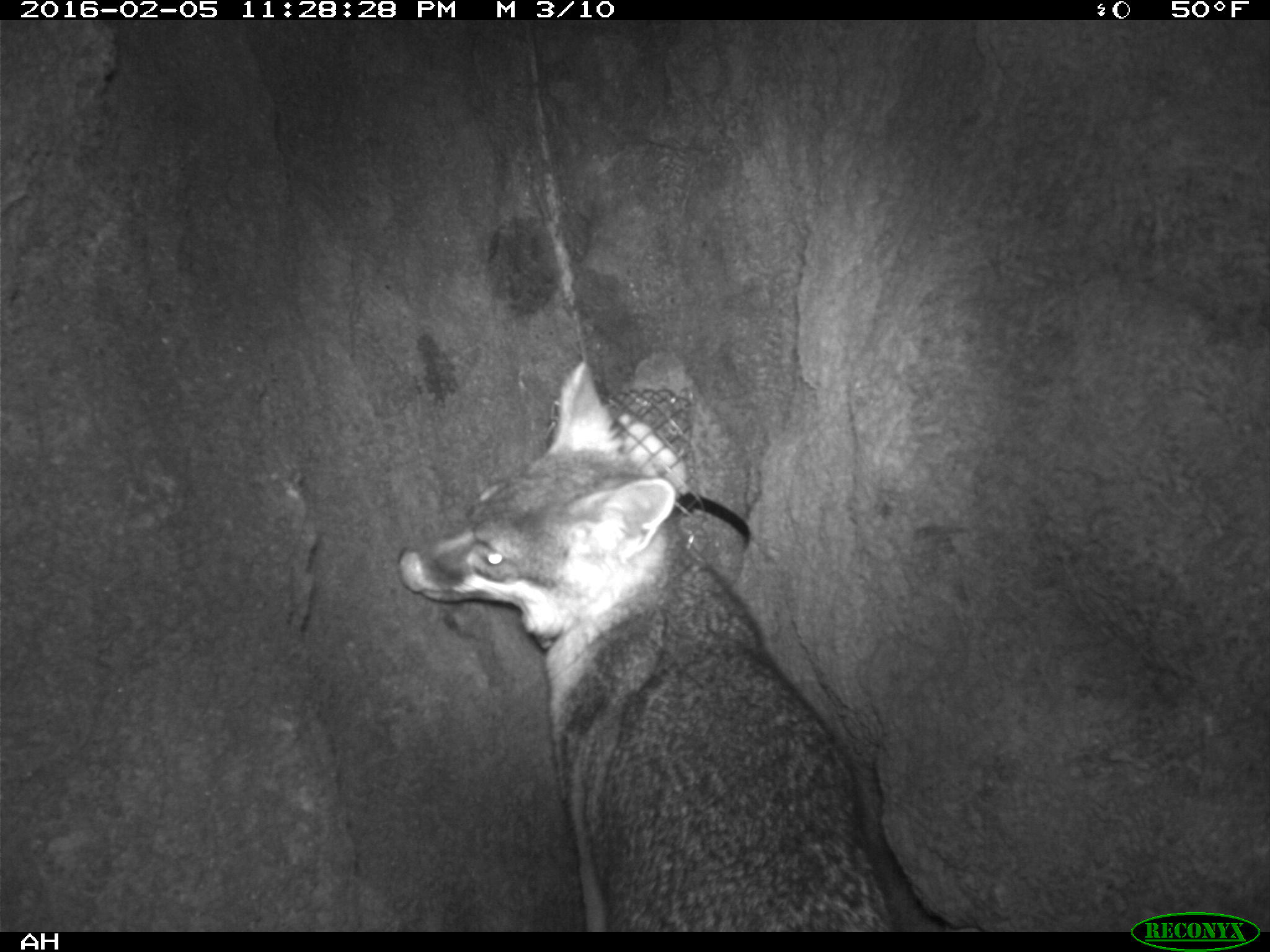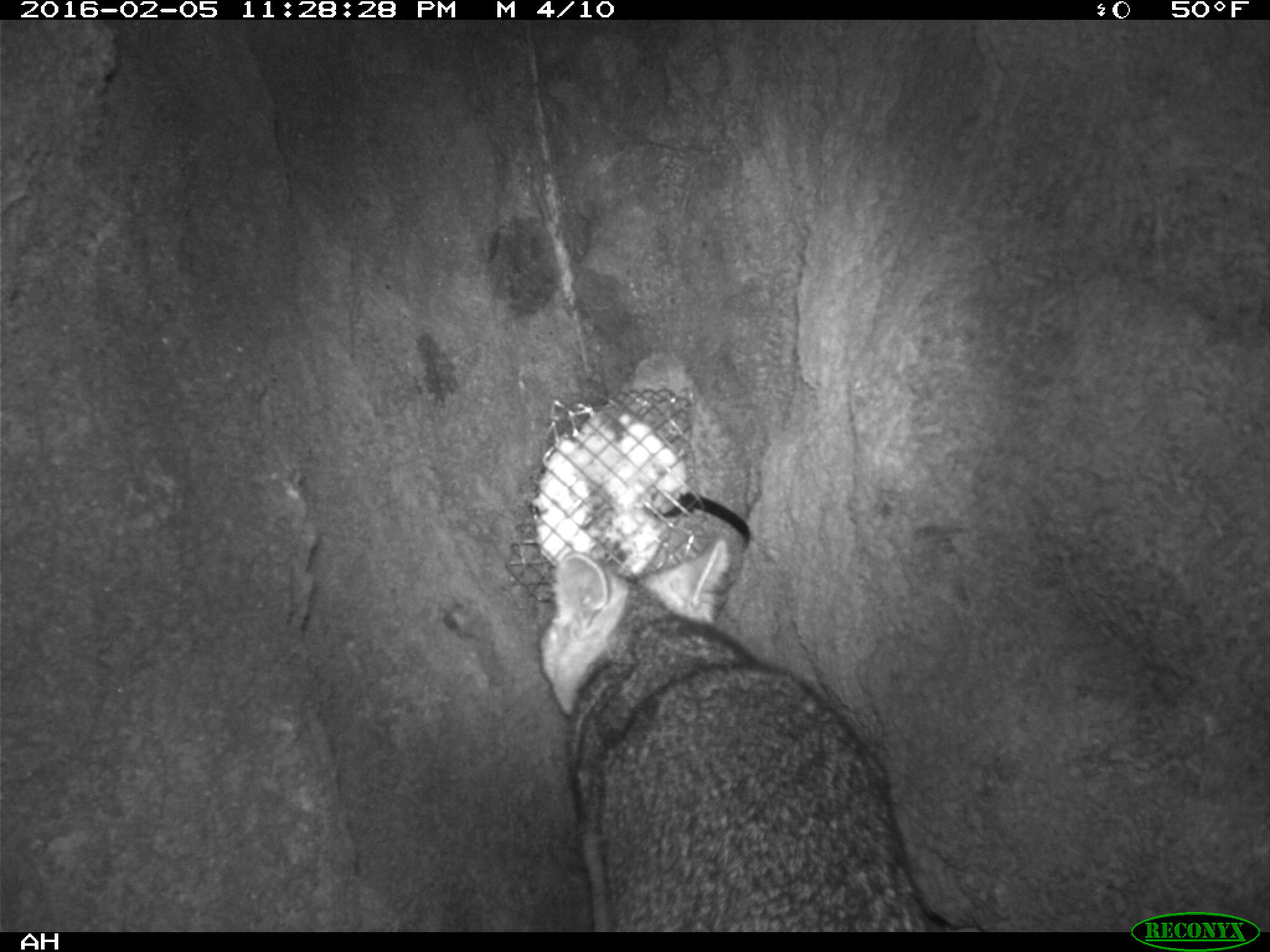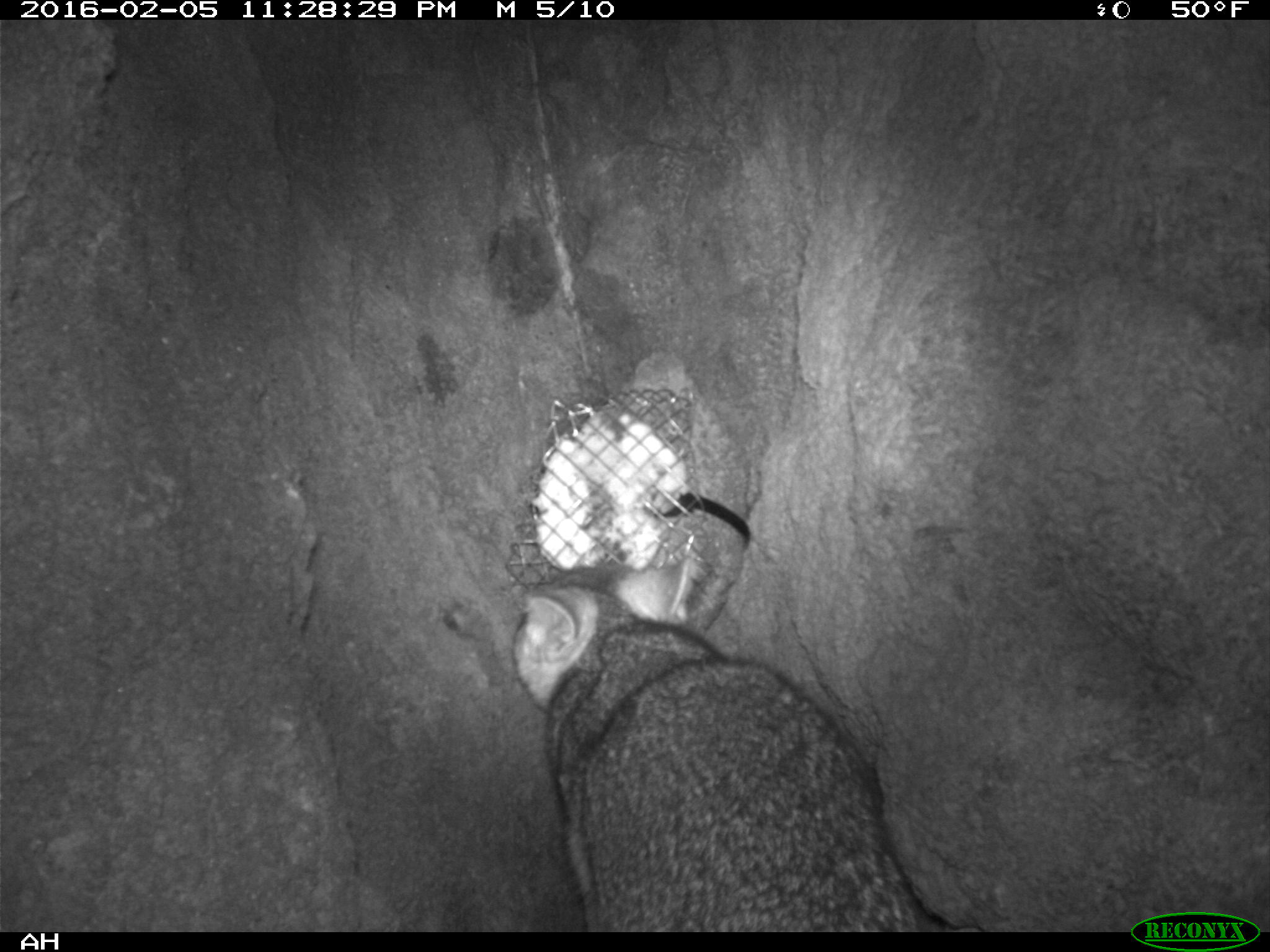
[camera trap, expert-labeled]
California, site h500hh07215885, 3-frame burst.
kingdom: Animalia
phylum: Chordata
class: Mammalia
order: Carnivora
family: Canidae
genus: Urocyon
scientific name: Urocyon littoralis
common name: island fox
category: fox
Fox (island fox) (Urocyon littoralis).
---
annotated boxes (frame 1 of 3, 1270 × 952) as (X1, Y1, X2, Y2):
fox: (396, 359, 984, 932)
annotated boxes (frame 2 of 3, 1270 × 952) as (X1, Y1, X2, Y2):
fox: (537, 537, 990, 931)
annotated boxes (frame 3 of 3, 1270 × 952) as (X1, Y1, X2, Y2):
fox: (510, 556, 923, 930)